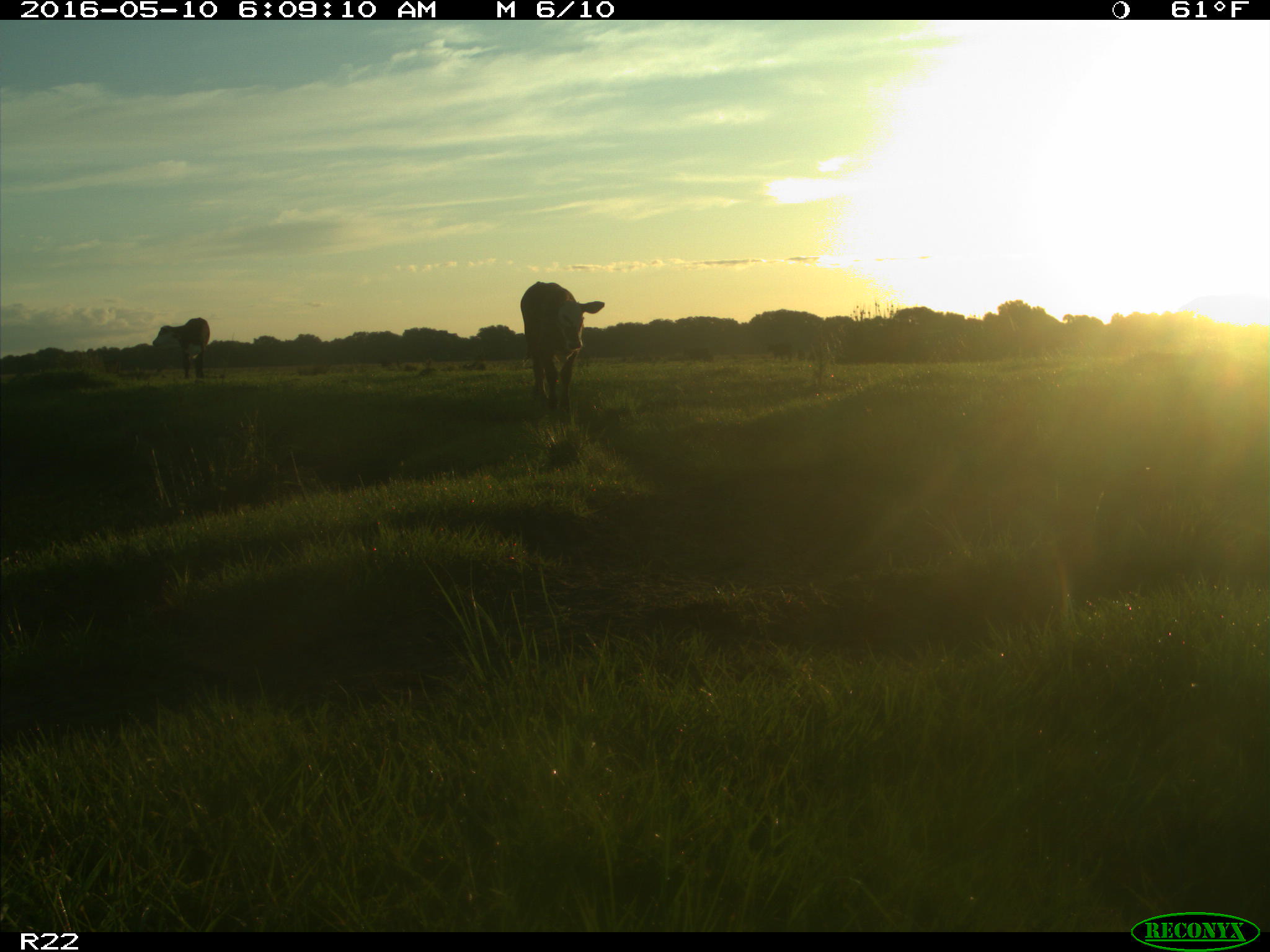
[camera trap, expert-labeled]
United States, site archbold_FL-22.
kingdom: Animalia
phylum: Chordata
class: Mammalia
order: Artiodactyla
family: Bovidae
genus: Bos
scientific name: Bos taurus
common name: domestic cow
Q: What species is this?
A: Bos taurus (domestic cow).